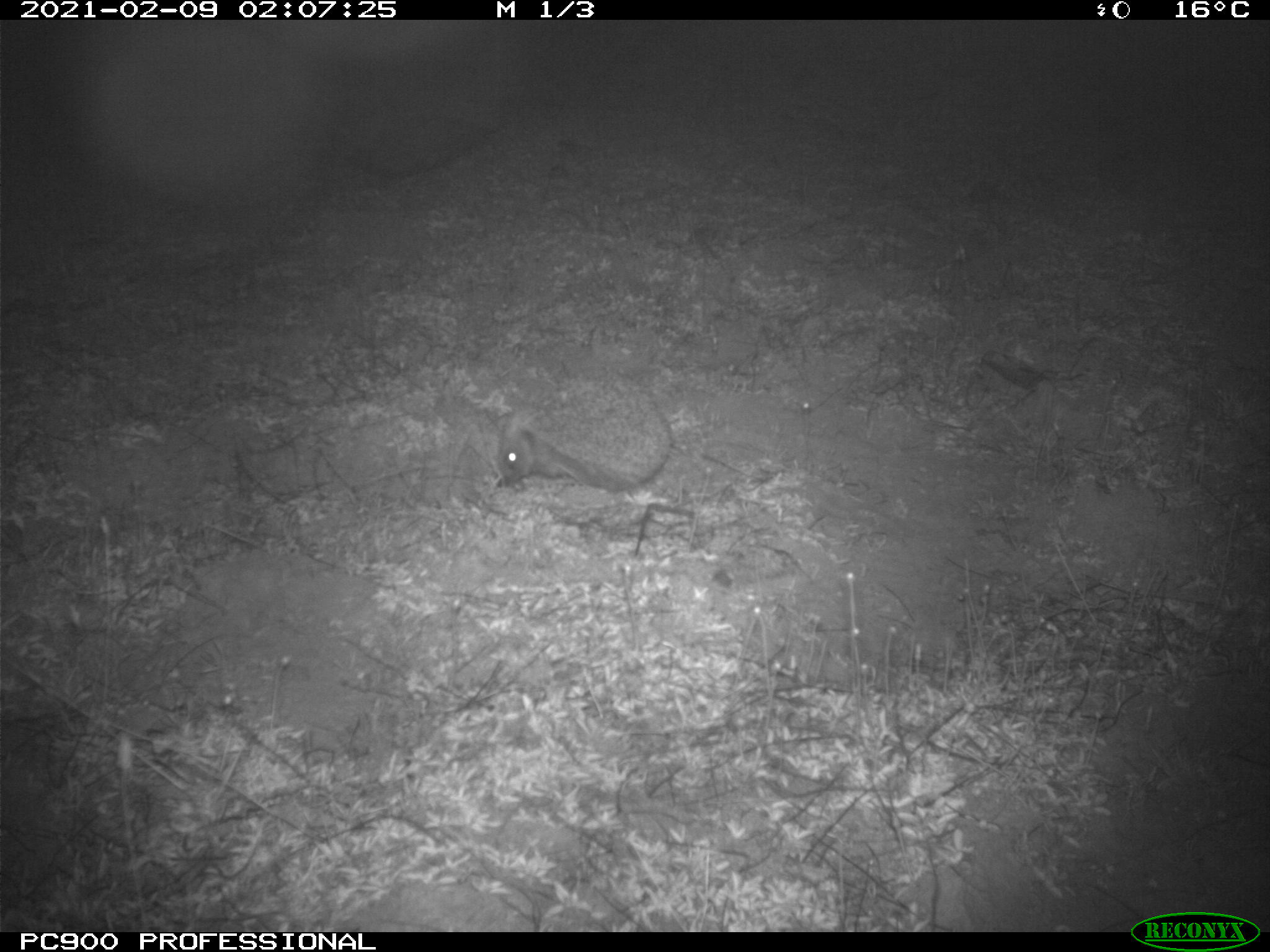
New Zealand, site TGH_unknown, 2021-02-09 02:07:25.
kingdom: Animalia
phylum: Chordata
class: Mammalia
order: Eulipotyphla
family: Erinaceidae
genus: Erinaceus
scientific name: Erinaceus europaeus europaeus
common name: european hedgehog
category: hedgehog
Hedgehog (european hedgehog) (Erinaceus europaeus europaeus).